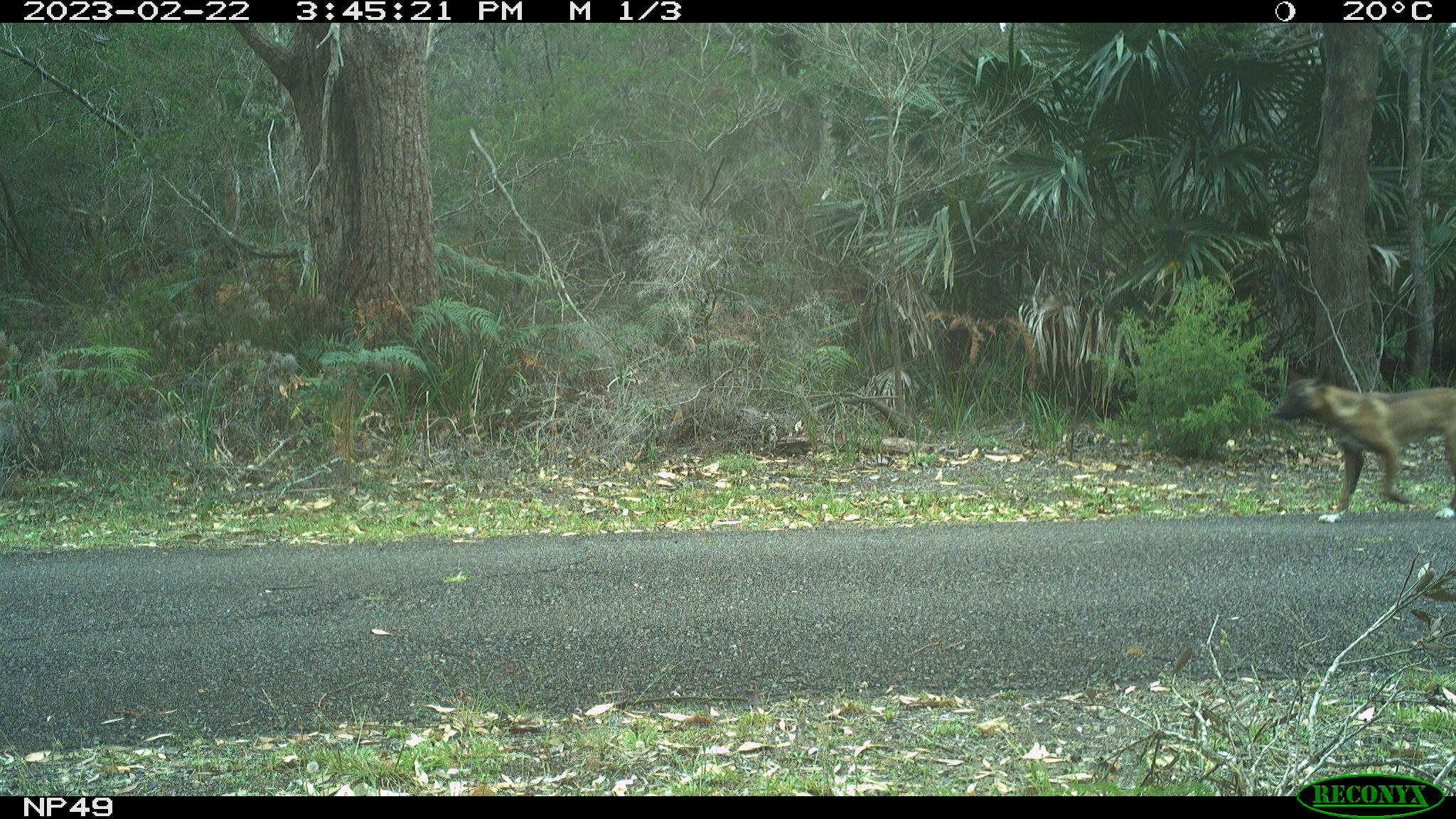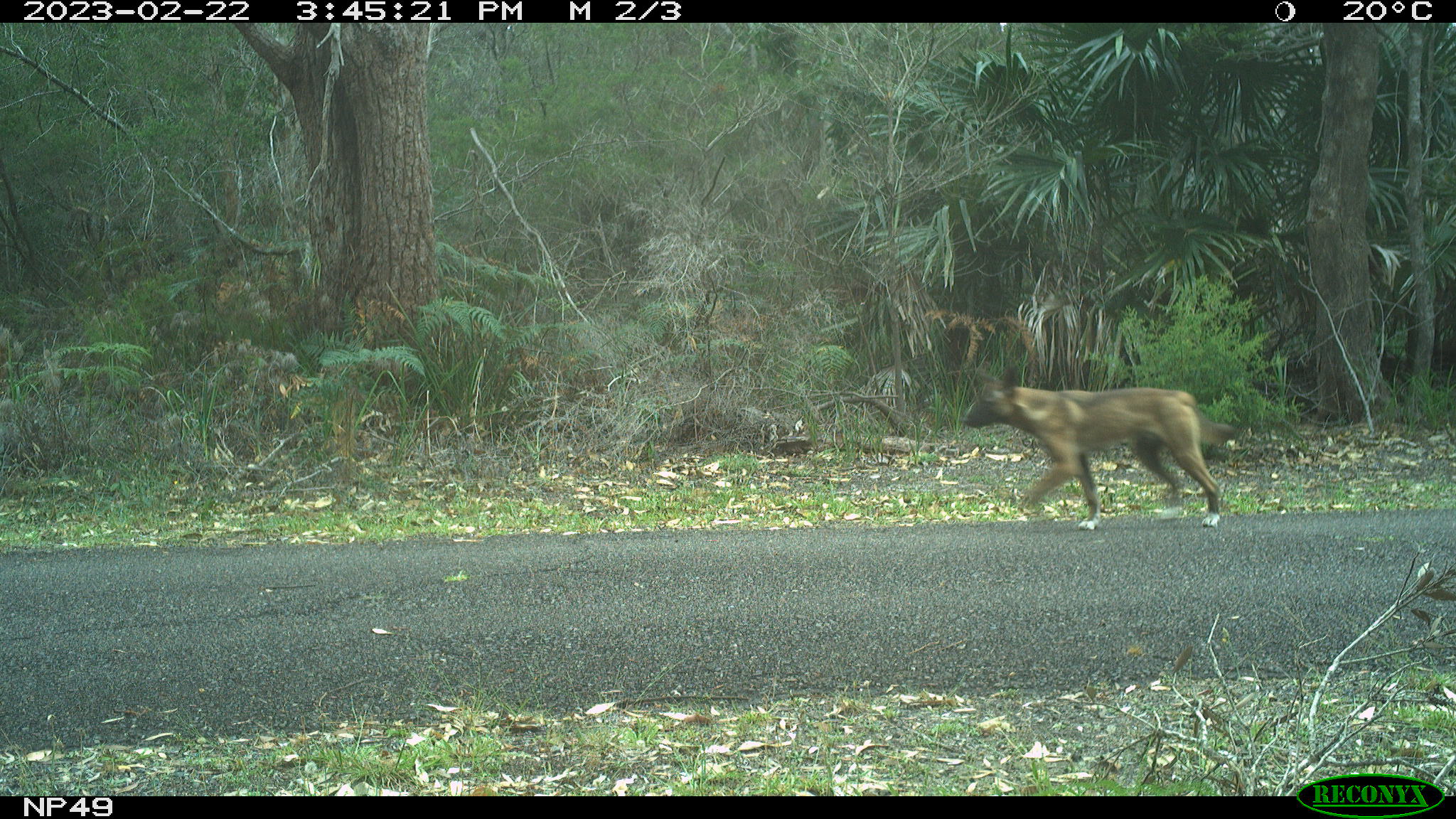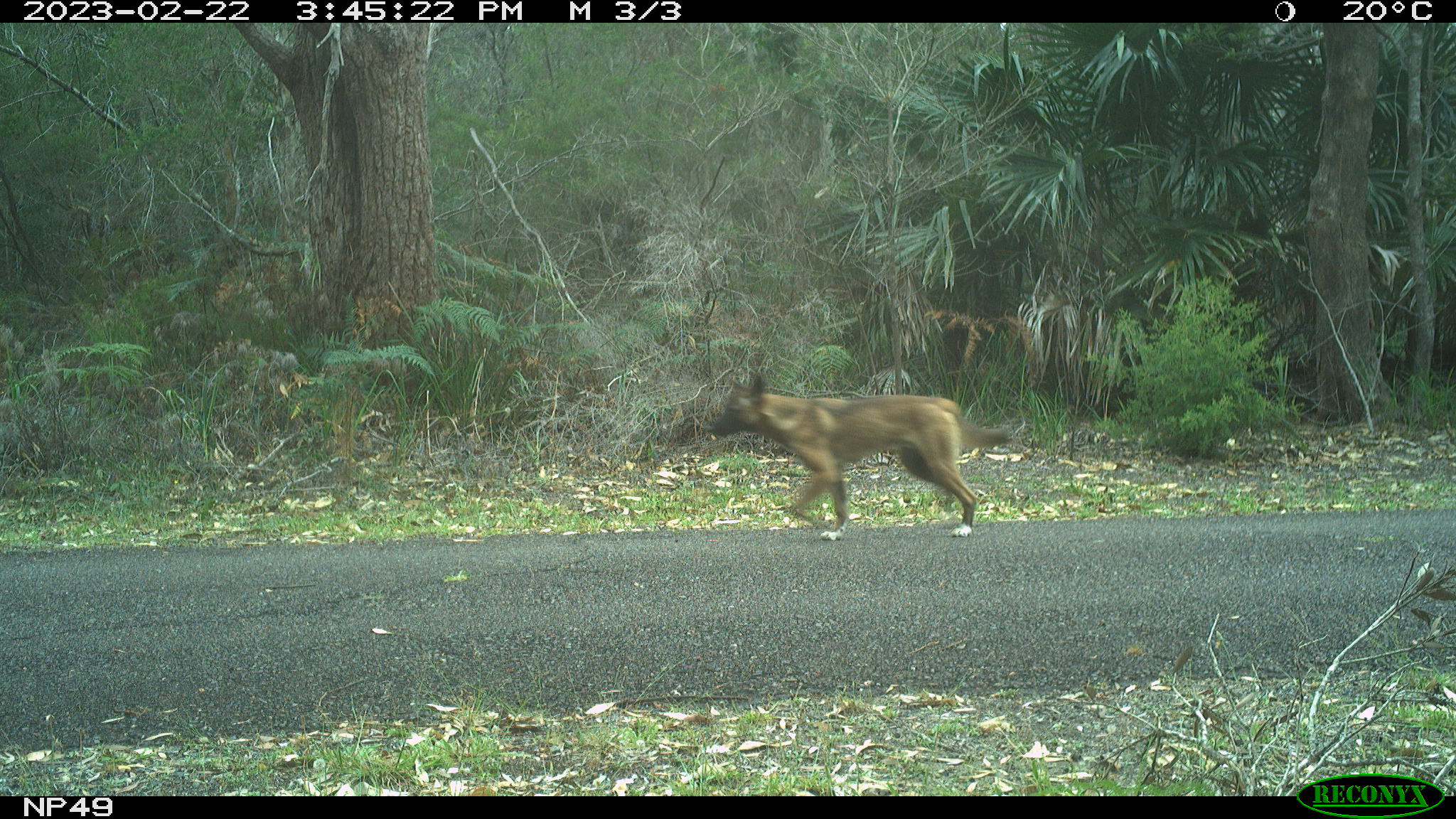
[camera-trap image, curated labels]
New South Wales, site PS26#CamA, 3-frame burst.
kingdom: Animalia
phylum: Chordata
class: Mammalia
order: Carnivora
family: Canidae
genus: Canis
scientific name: Canis familiaris dingo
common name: dingo